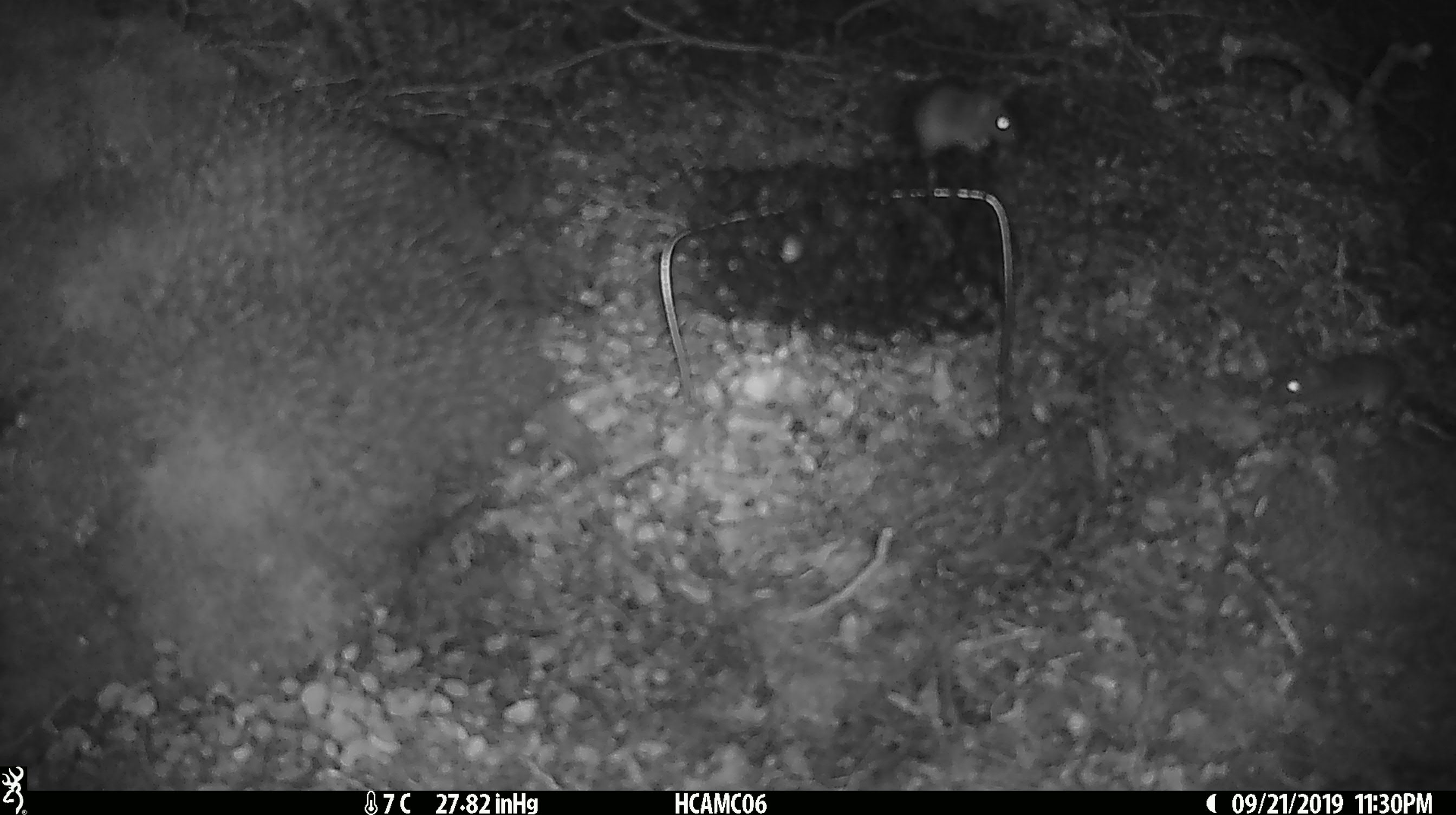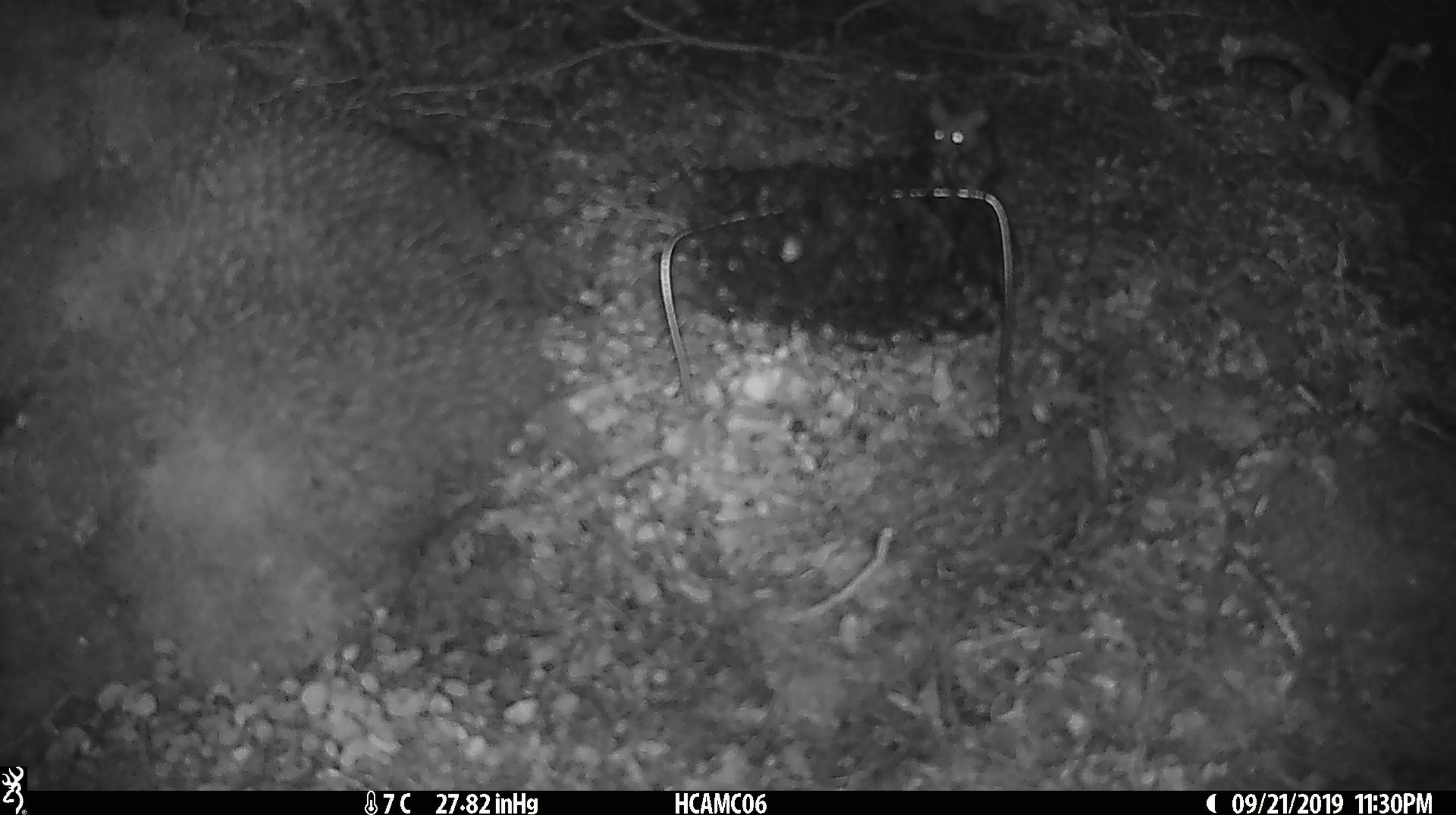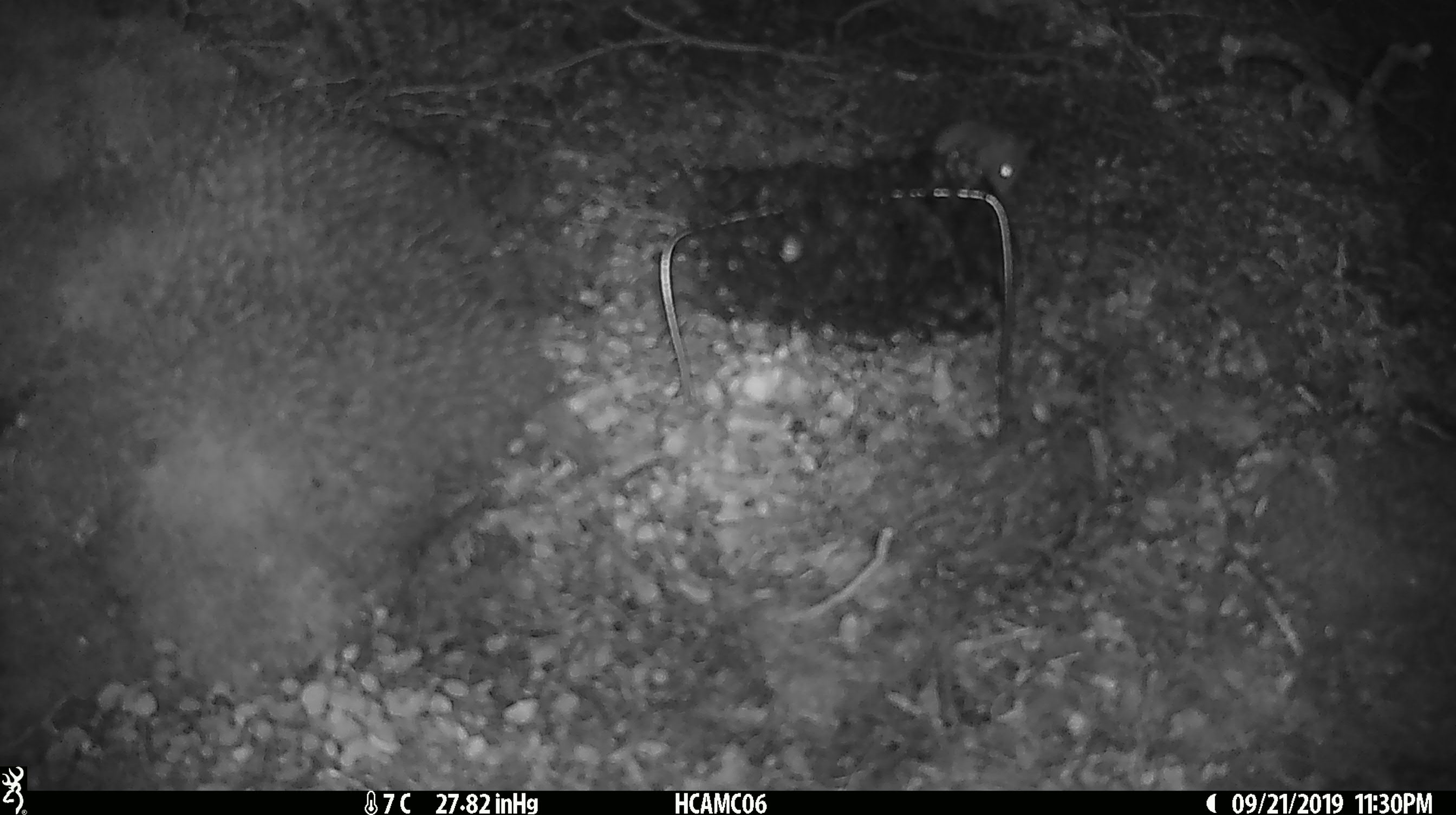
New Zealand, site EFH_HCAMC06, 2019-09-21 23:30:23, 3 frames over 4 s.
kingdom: Animalia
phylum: Chordata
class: Mammalia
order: Rodentia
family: Muridae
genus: Mus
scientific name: Mus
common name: mouse